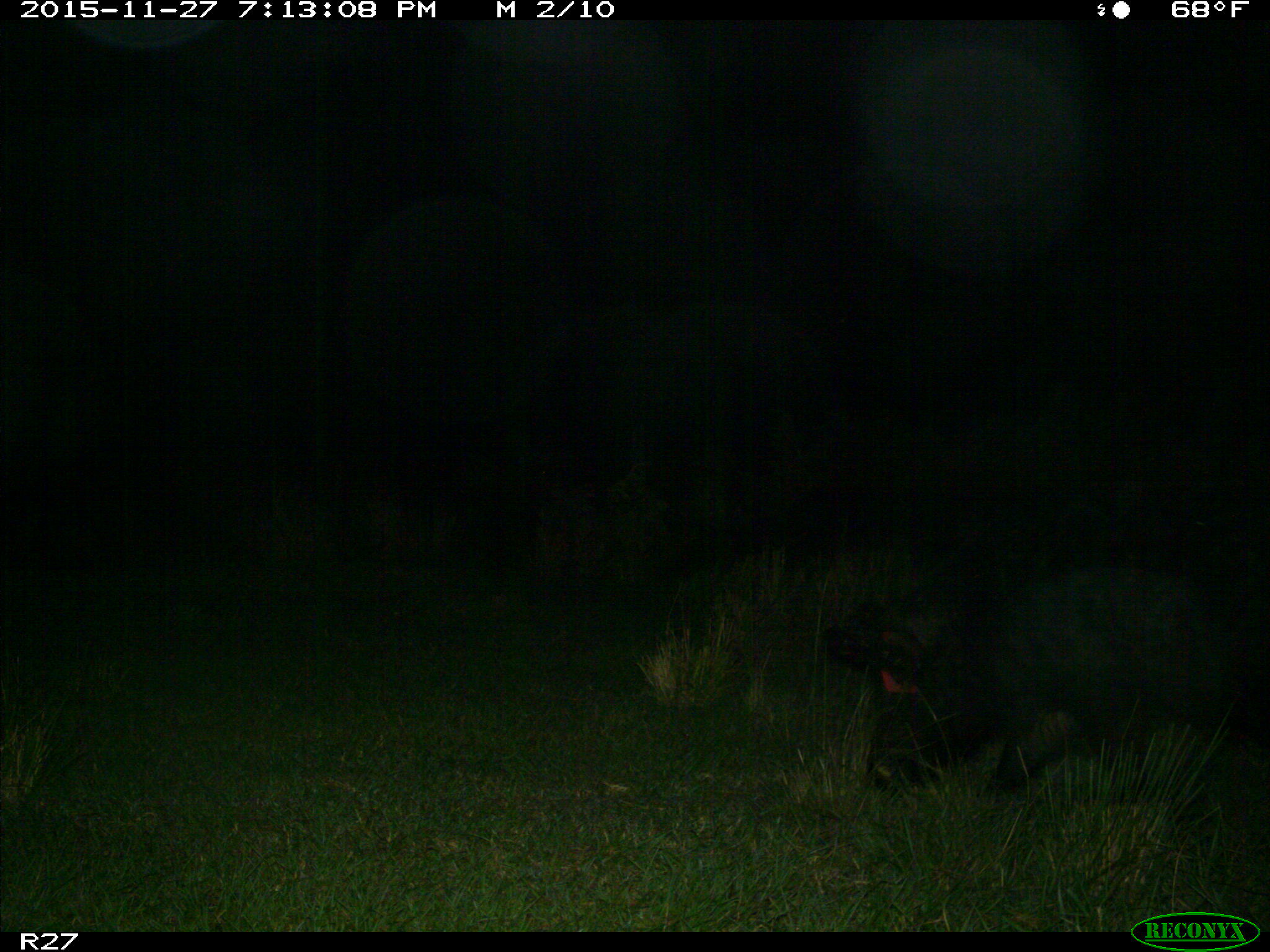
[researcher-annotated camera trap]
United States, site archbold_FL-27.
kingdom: Animalia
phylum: Chordata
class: Mammalia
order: Artiodactyla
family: Suidae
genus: Sus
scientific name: Sus scrofa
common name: wild boar